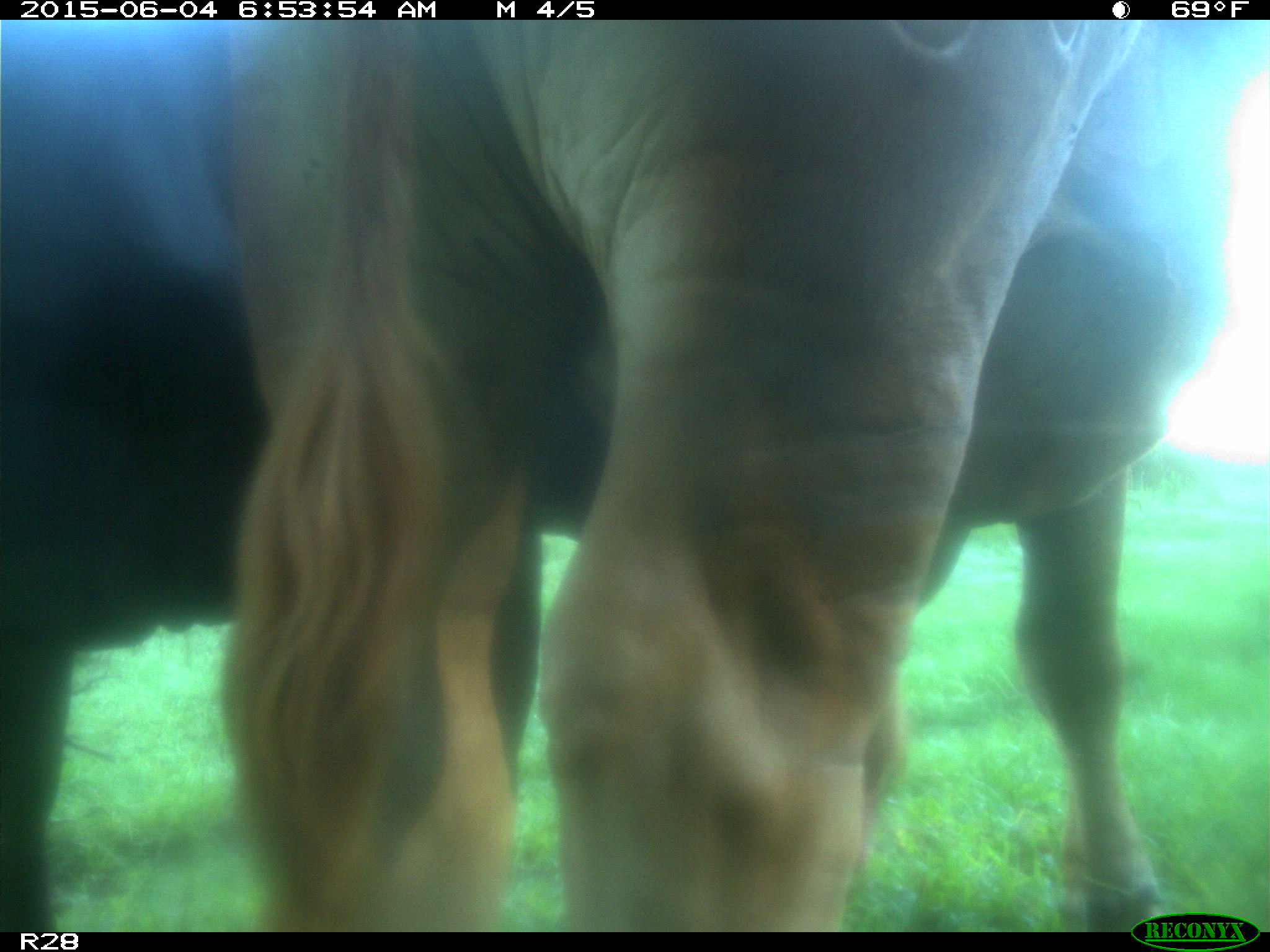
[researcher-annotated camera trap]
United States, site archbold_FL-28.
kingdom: Animalia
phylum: Chordata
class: Mammalia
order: Artiodactyla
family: Bovidae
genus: Bos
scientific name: Bos taurus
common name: domestic cow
Bos taurus (domestic cow).